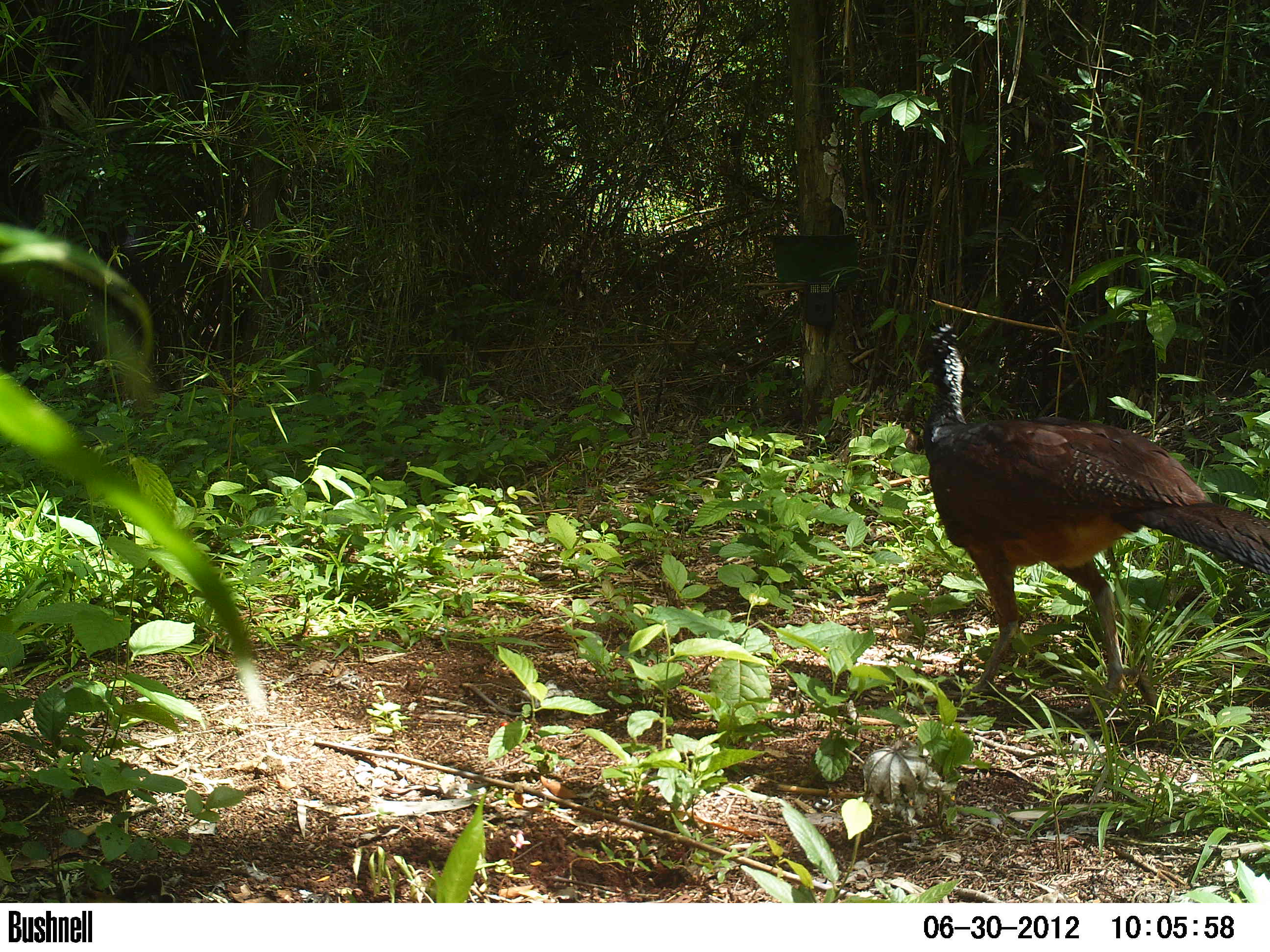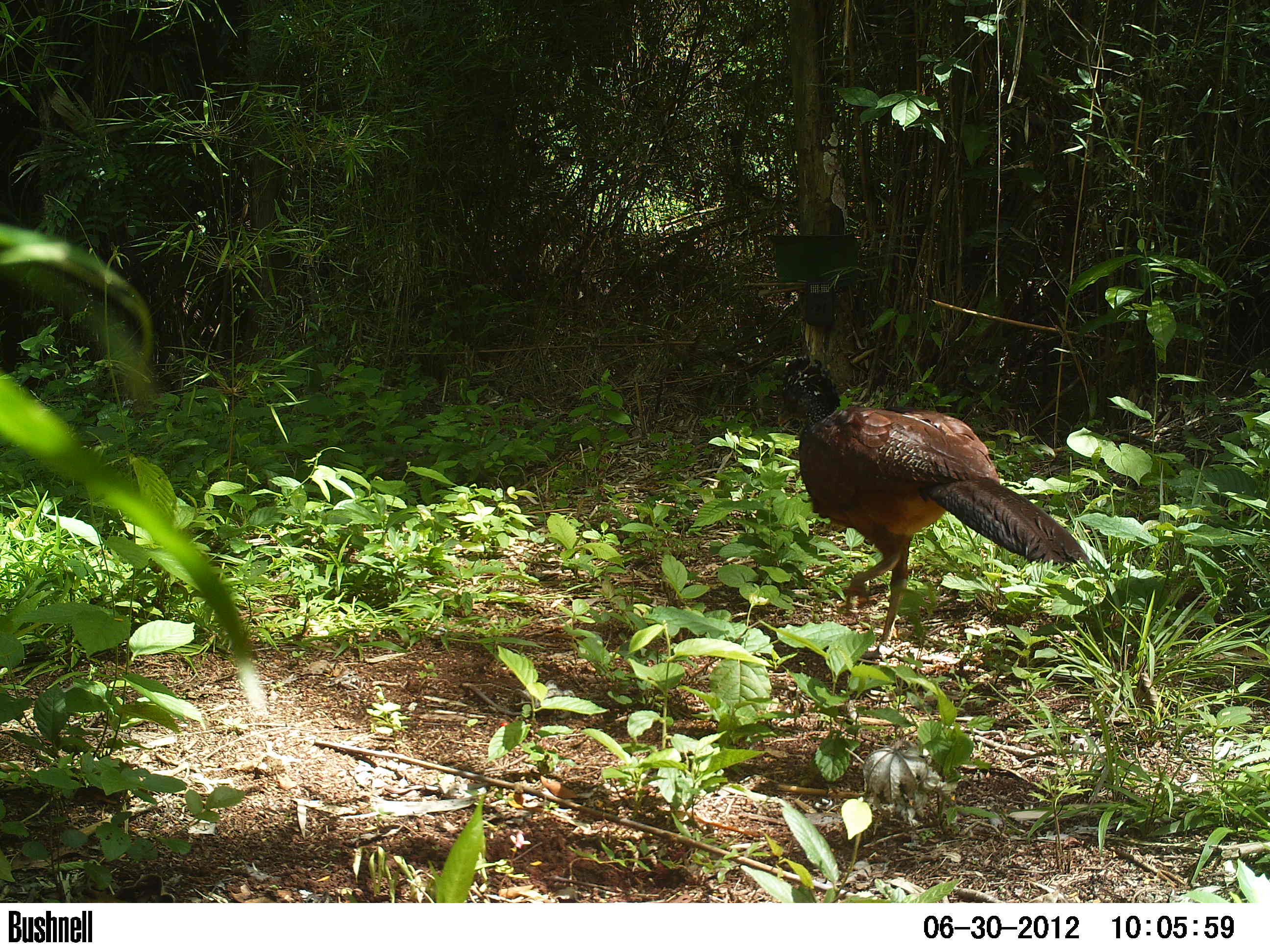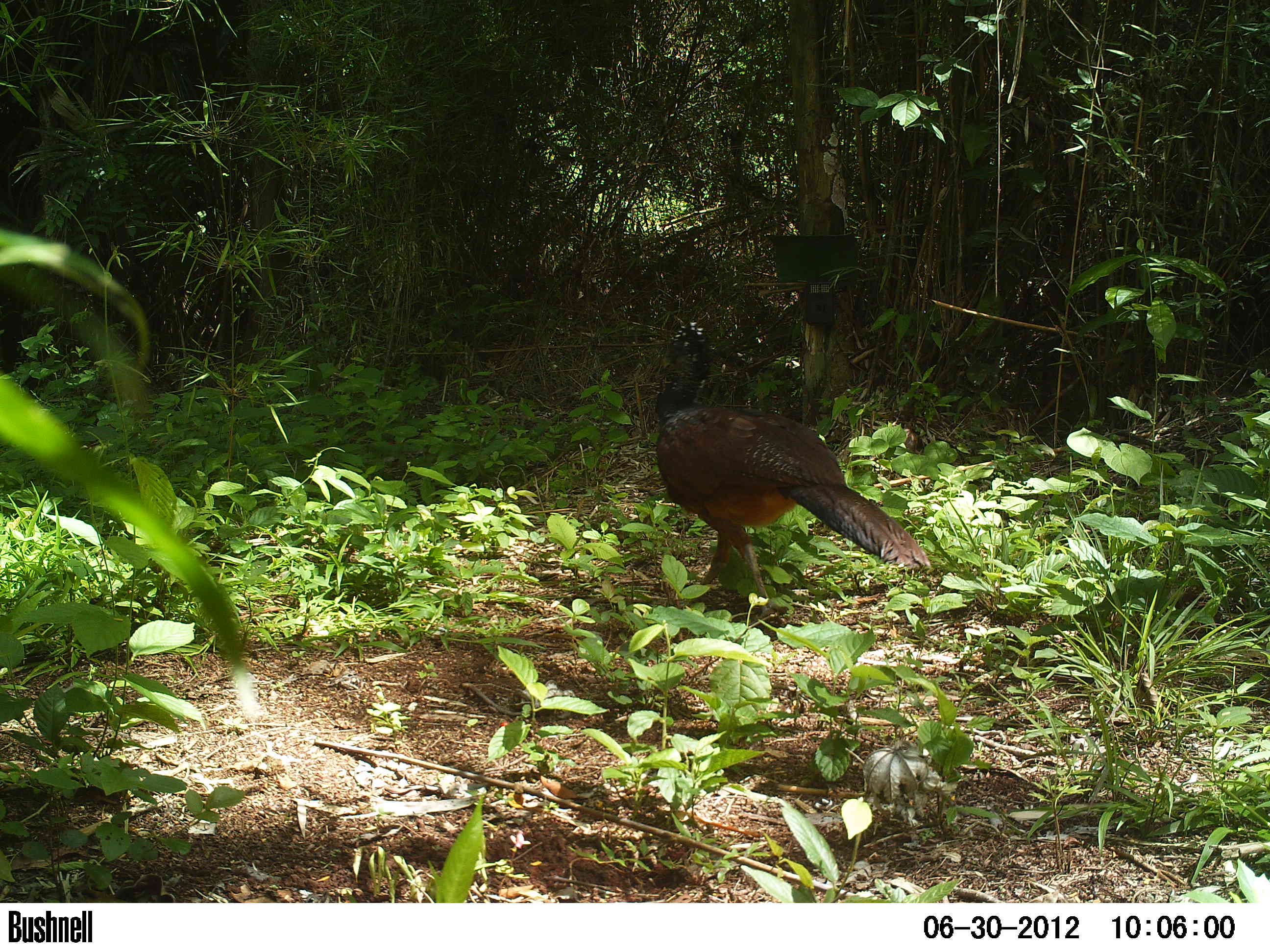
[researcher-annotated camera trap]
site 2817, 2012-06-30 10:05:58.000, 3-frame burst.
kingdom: Animalia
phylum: Chordata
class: Aves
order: Galliformes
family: Cracidae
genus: Crax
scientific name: Crax rubra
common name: great curassow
Crax rubra (great curassow), count 1, age adult, sex female.